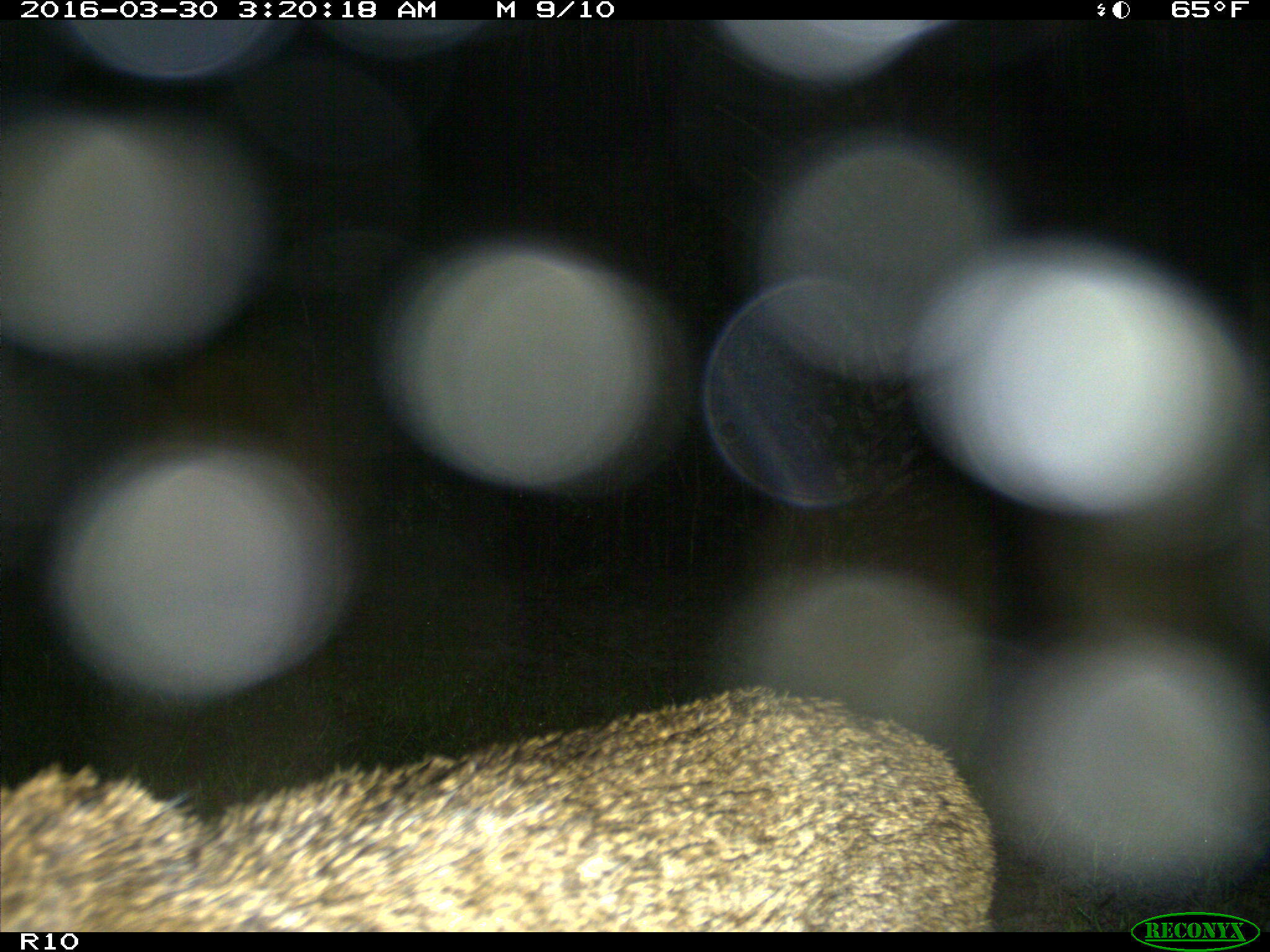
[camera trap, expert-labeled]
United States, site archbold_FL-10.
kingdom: Animalia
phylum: Chordata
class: Mammalia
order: Carnivora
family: Felidae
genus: Lynx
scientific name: Lynx rufus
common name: bobcat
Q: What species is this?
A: Lynx rufus (bobcat).